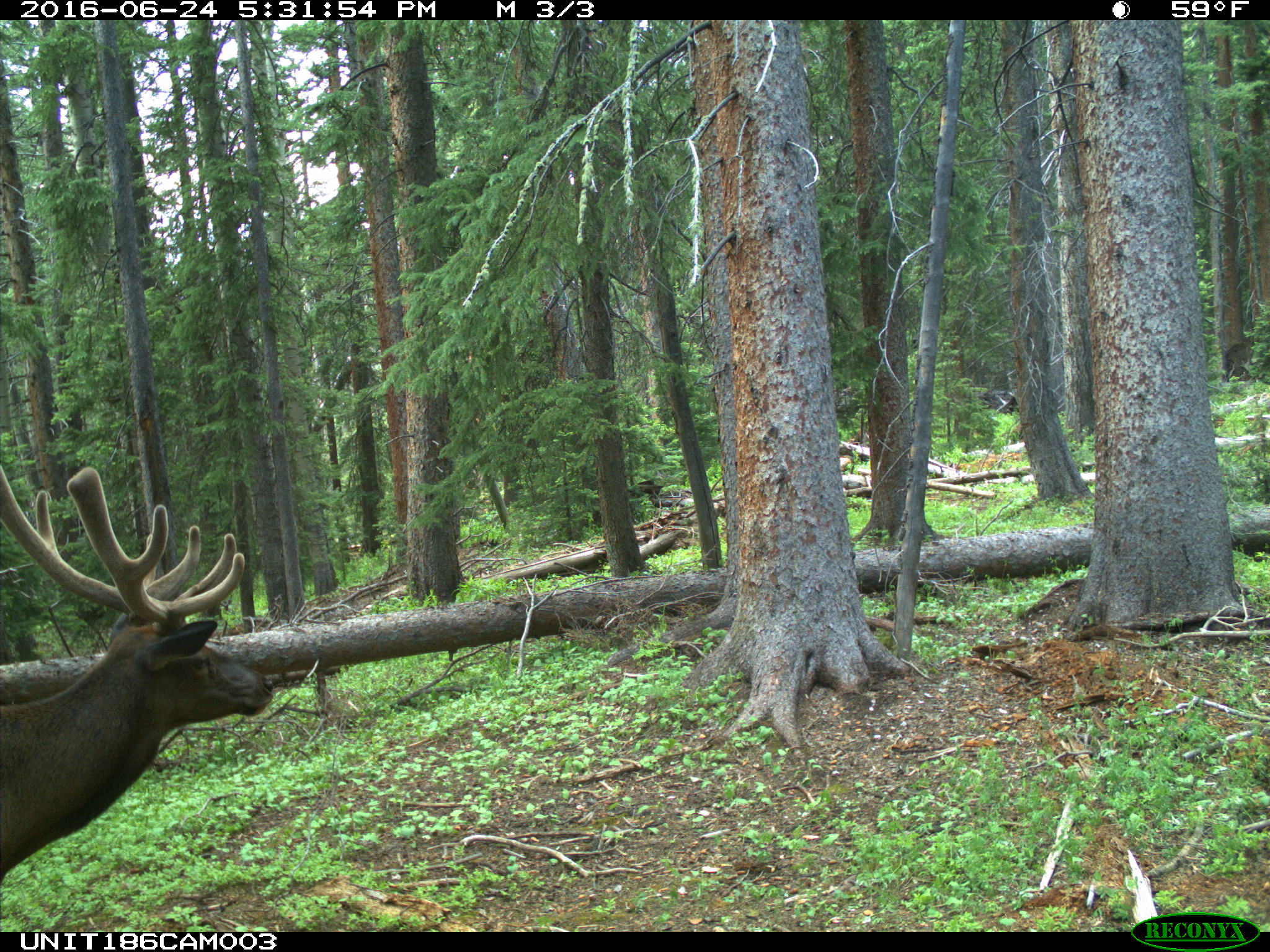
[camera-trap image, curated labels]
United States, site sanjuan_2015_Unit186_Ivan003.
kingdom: Animalia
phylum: Chordata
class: Mammalia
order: Artiodactyla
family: Cervidae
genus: Cervus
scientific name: Cervus elaphus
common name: red deer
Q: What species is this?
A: Cervus elaphus (red deer).